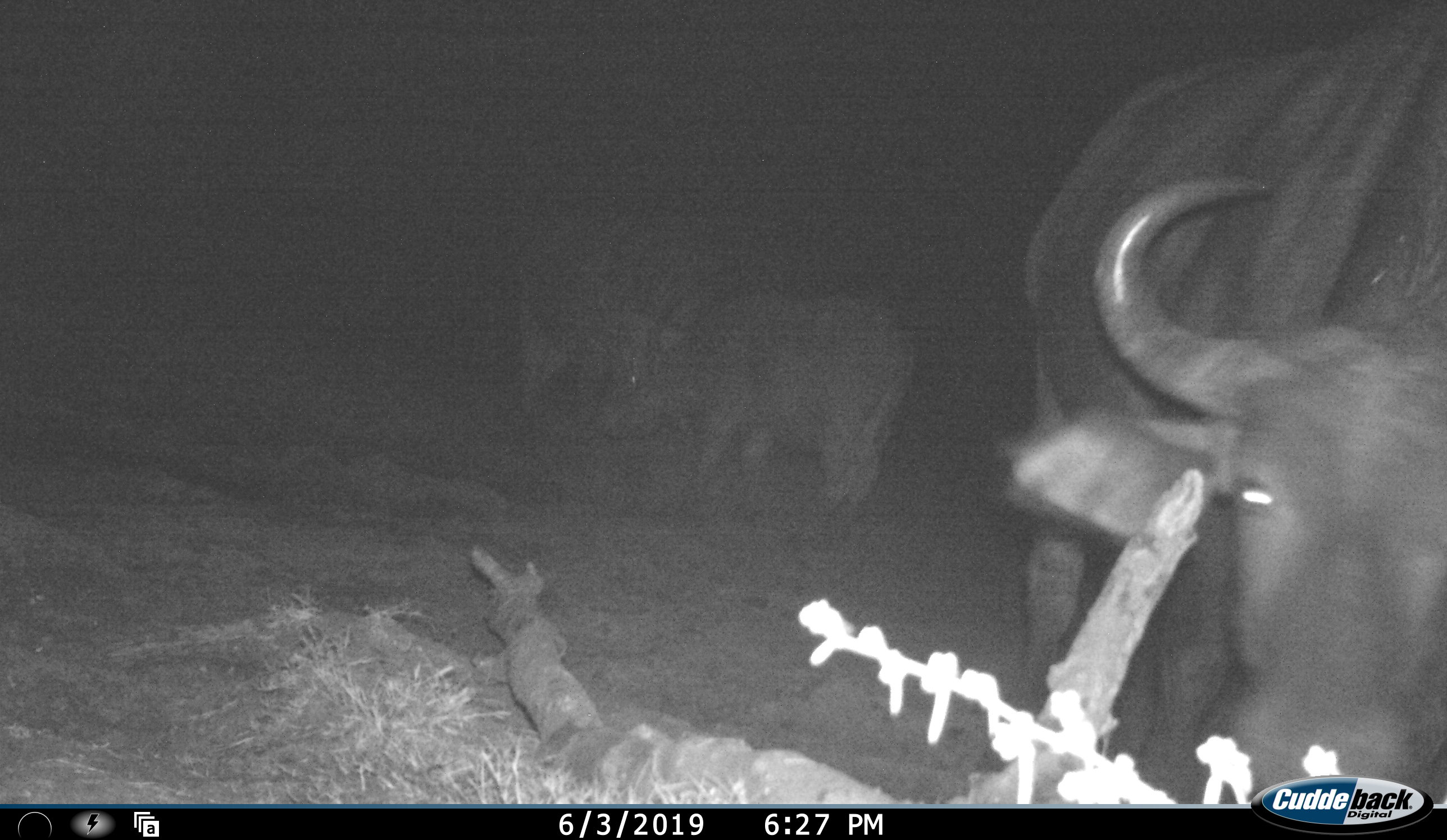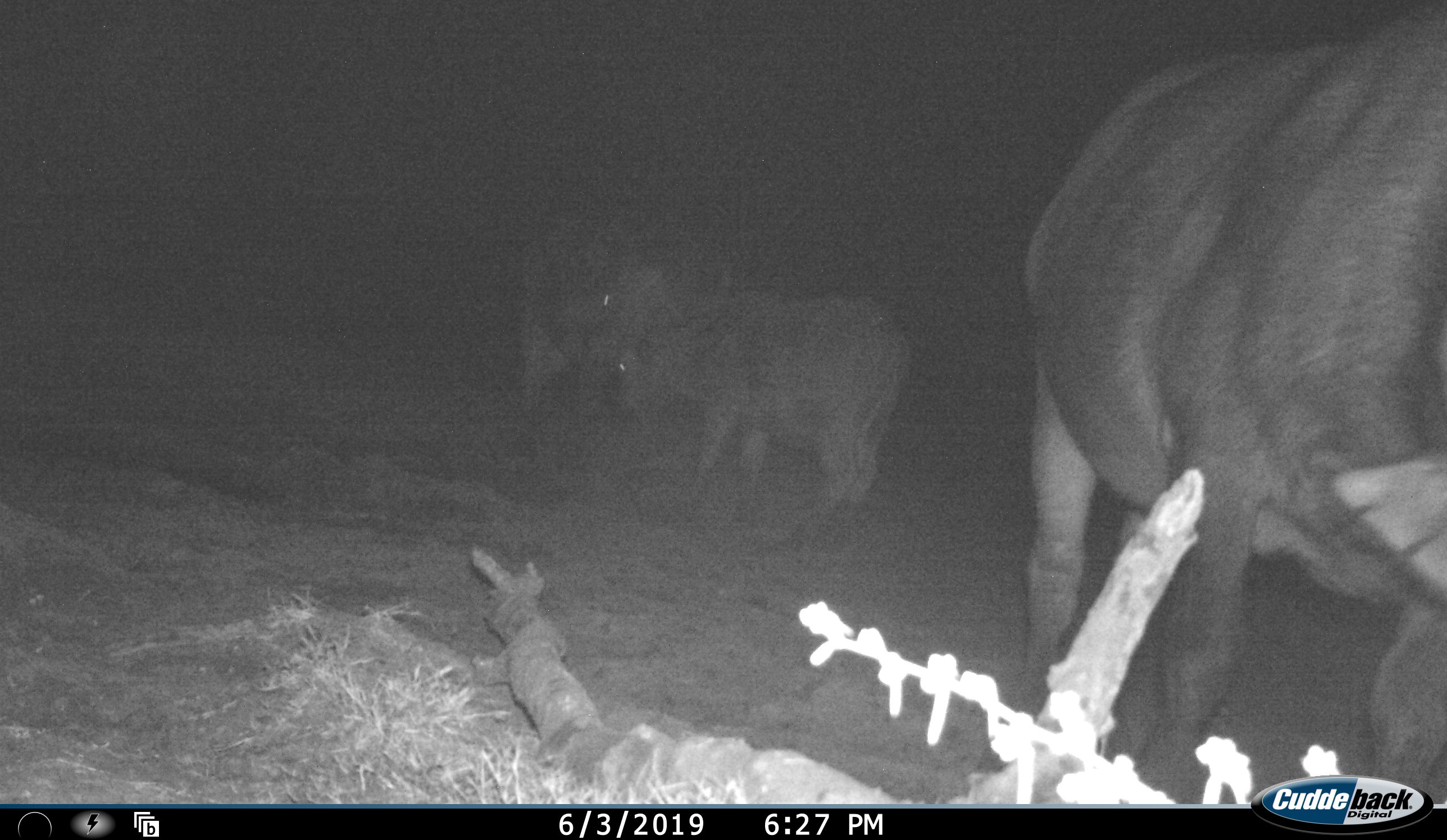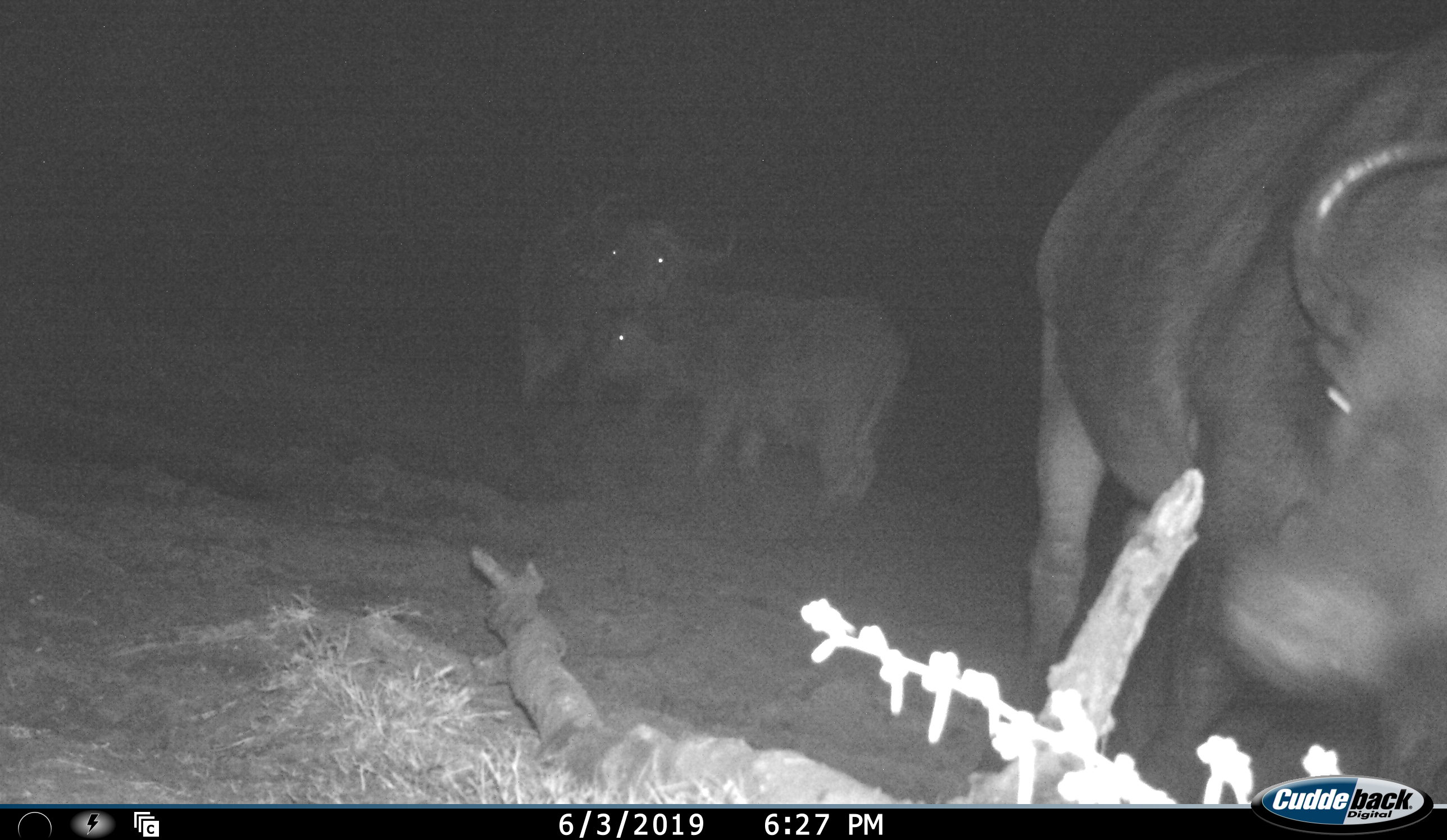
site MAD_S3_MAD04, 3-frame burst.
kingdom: Animalia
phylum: Chordata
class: Mammalia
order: Artiodactyla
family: Bovidae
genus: Syncerus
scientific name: Syncerus caffer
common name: african buffalo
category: buffalo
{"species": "buffalo (african buffalo) (Syncerus caffer)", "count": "3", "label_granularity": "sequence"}